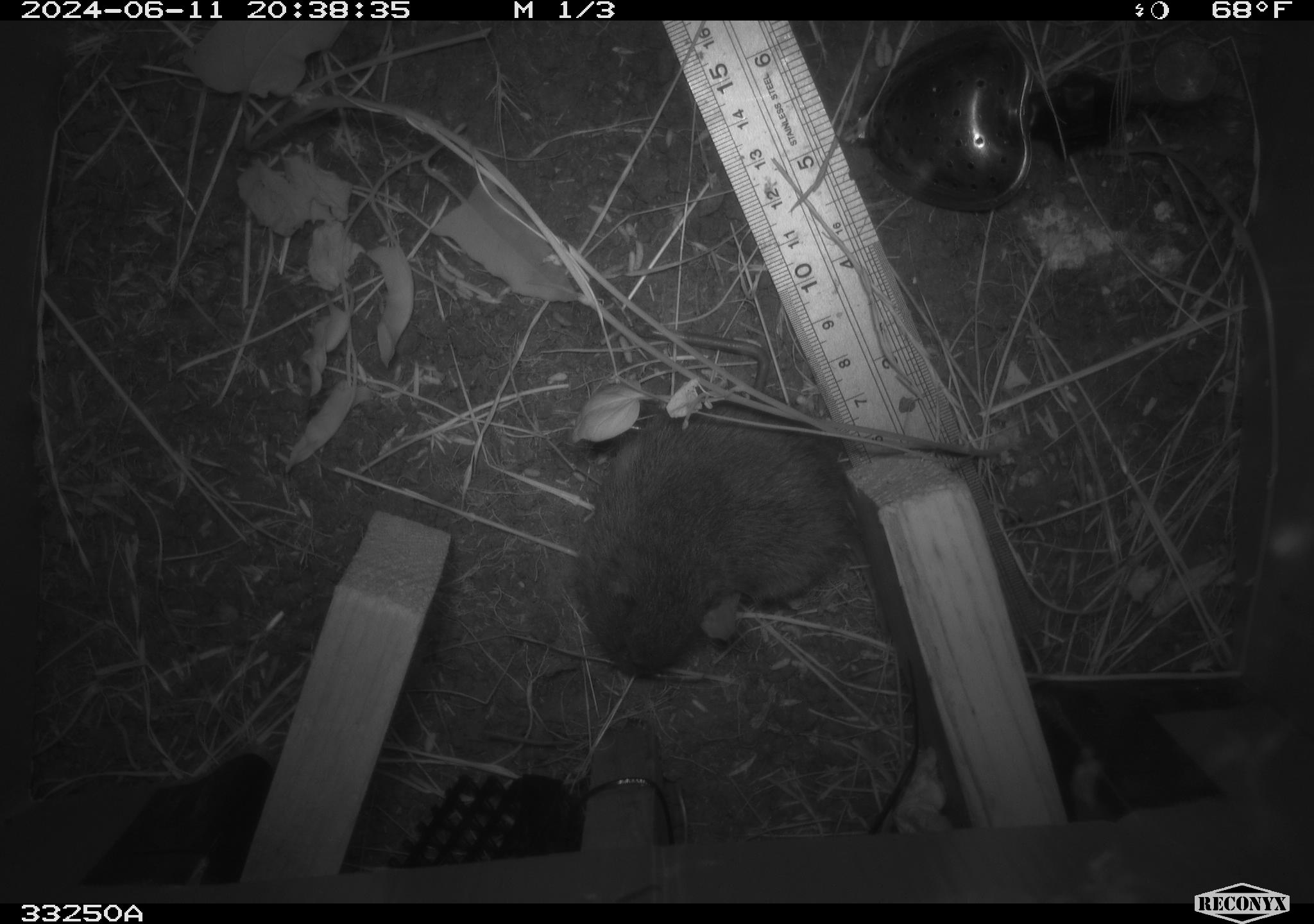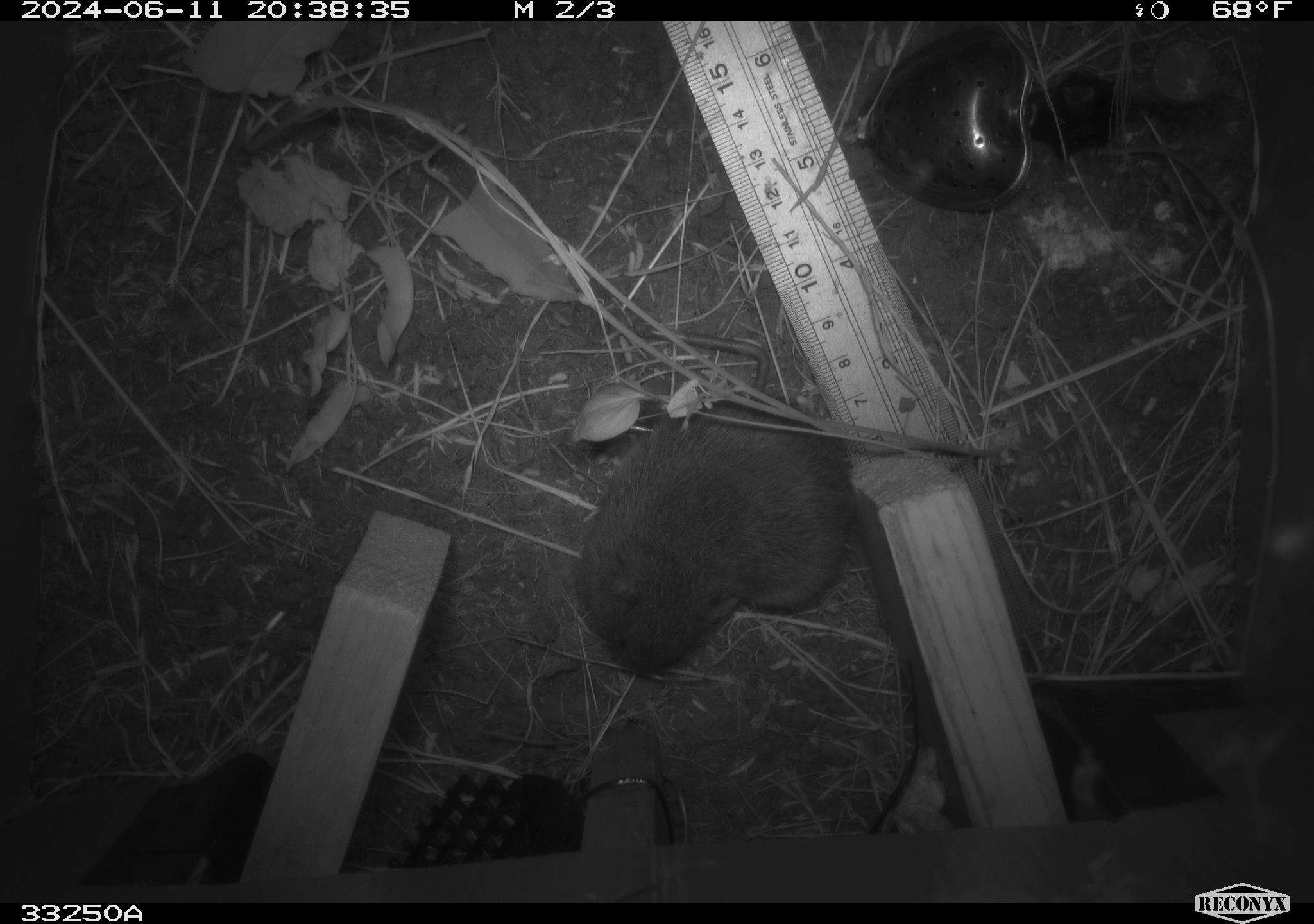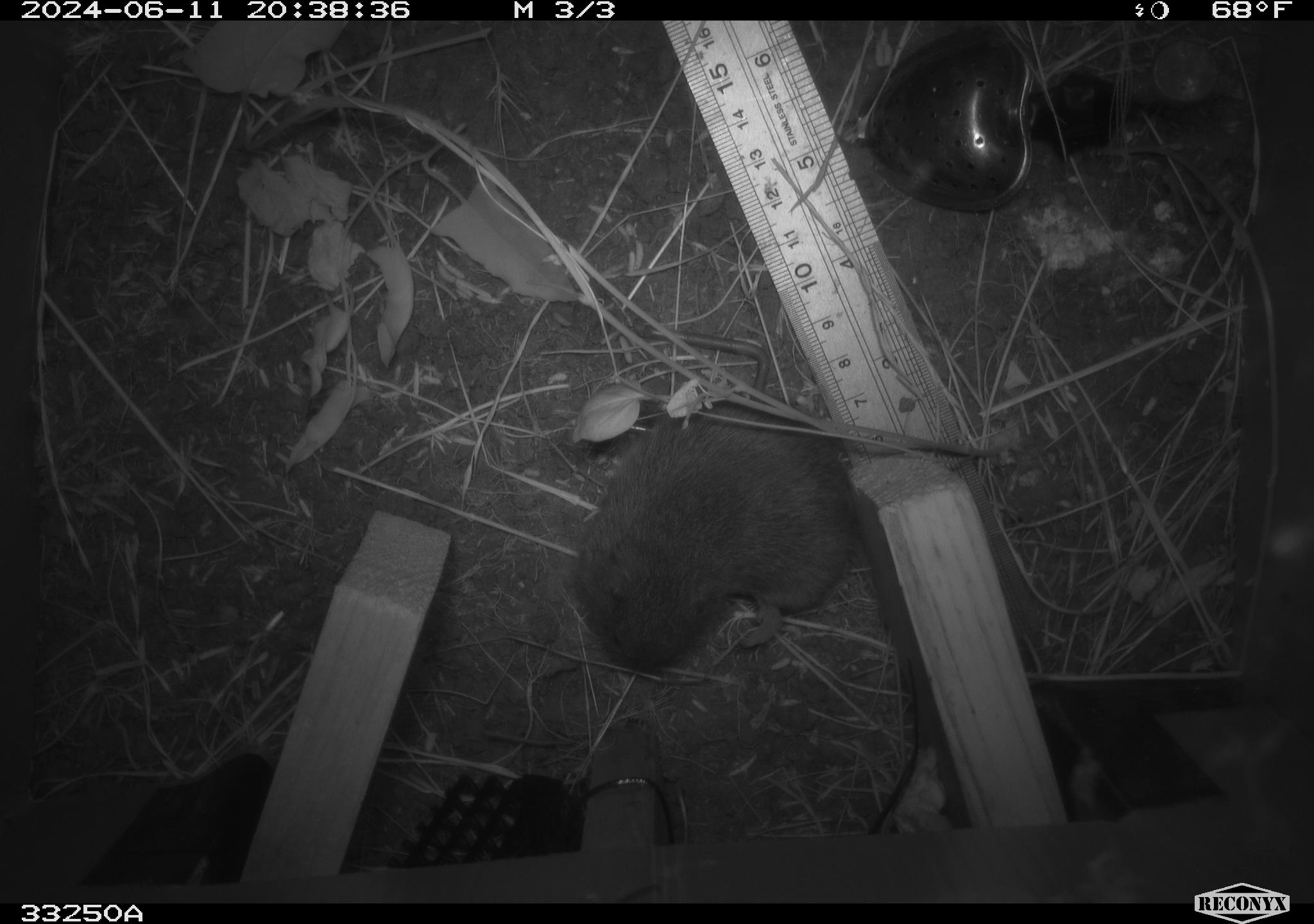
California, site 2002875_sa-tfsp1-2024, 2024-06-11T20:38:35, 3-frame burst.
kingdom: Animalia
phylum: Chordata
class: Mammalia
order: Rodentia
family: Cricetidae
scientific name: Arvicolinae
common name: voles, lemmings, and muskrats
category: arvicolinae subfamily